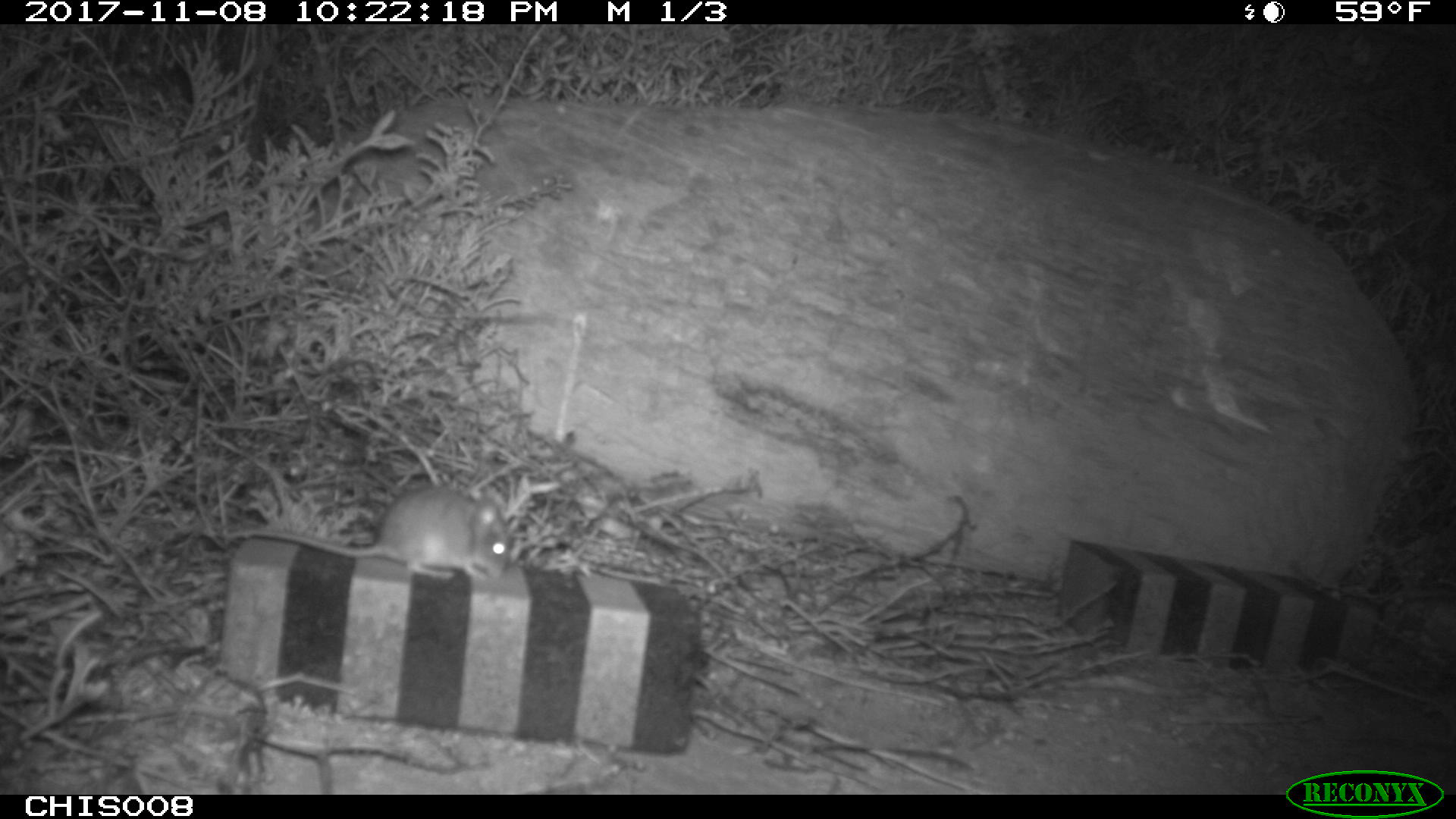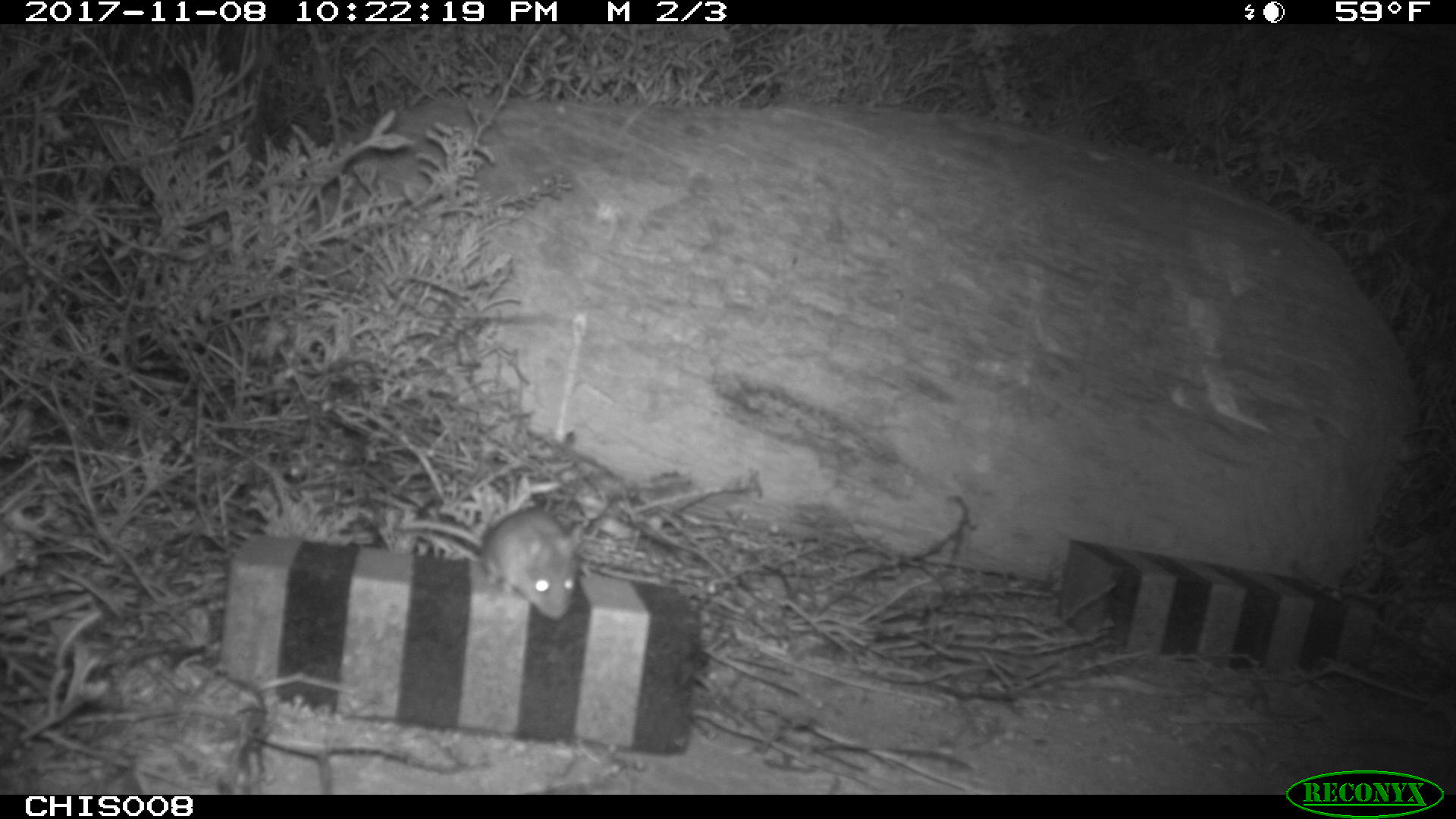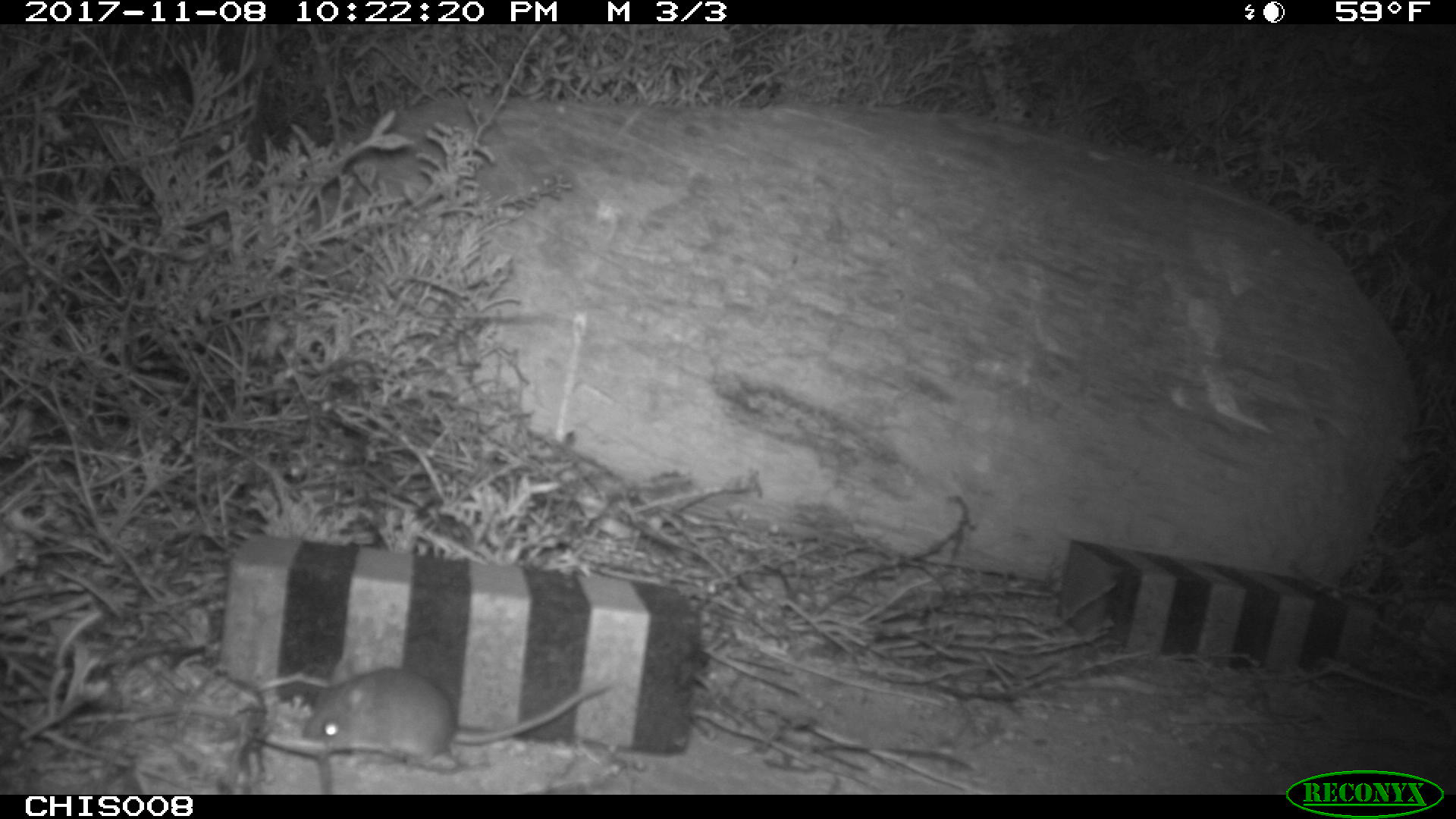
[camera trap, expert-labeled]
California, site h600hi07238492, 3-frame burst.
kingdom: Animalia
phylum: Chordata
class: Mammalia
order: Rodentia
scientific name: Rodentia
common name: rodent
Rodent (Rodentia).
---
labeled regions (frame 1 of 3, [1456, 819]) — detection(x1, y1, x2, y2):
rodent: detection(248, 491, 507, 580)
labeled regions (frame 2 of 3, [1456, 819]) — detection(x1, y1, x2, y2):
rodent: detection(394, 505, 573, 619)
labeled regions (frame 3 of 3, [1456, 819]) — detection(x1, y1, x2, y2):
rodent: detection(298, 667, 612, 765)